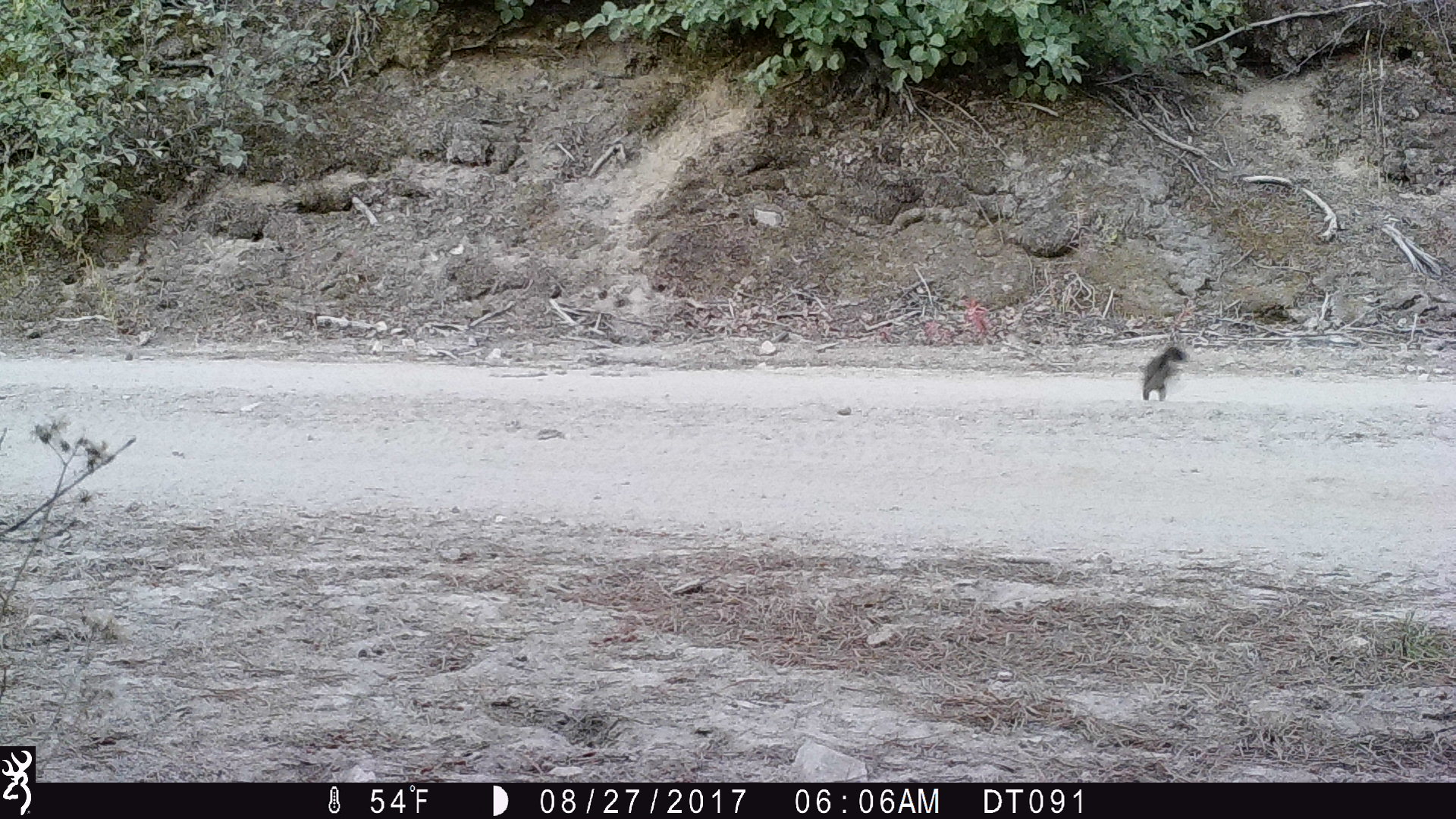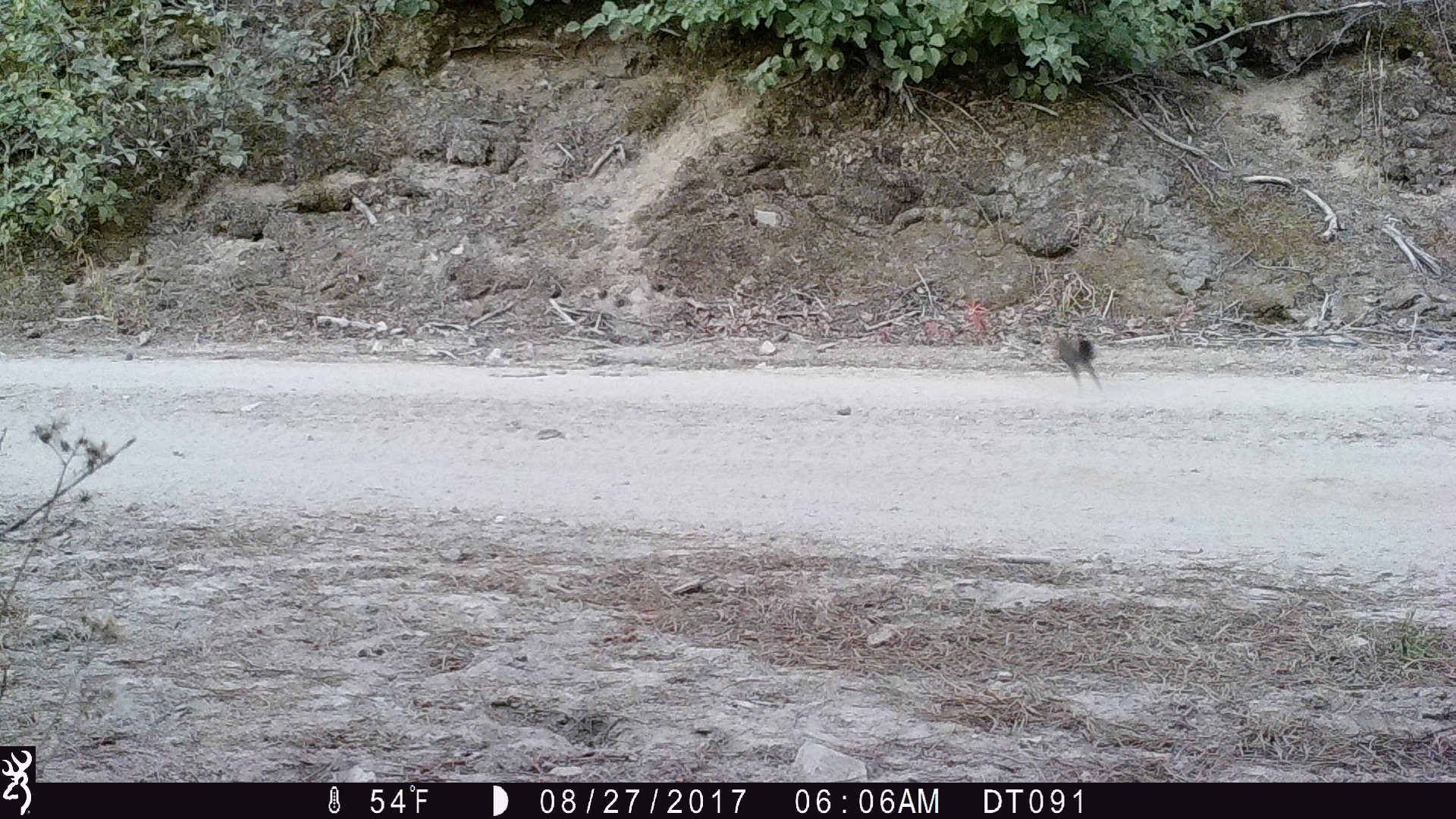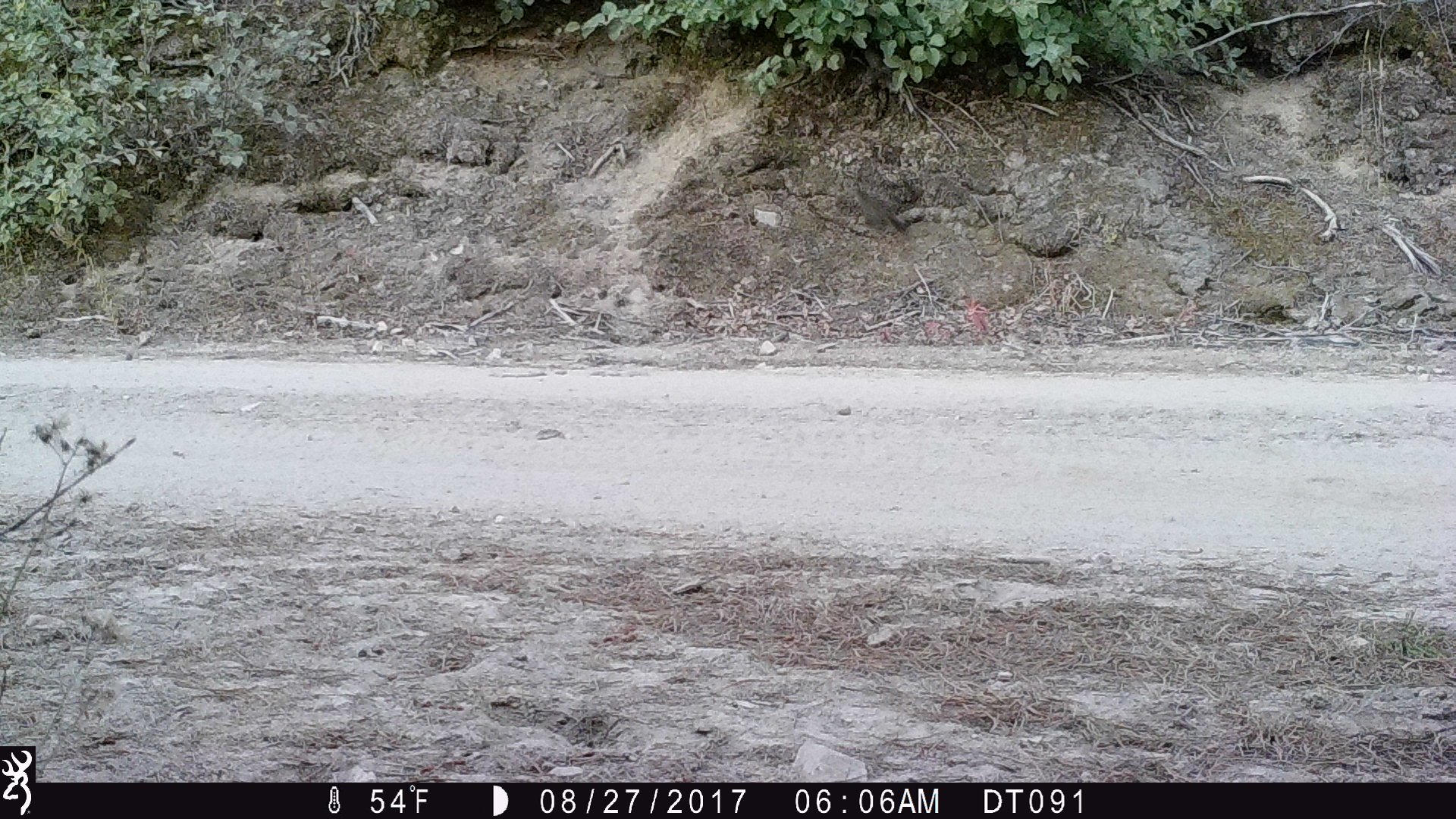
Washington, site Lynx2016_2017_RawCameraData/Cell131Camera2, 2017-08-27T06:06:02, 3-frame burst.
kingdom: Animalia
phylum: Chordata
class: Mammalia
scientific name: Mammalia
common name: small mammal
Small mammal (Mammalia). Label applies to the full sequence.